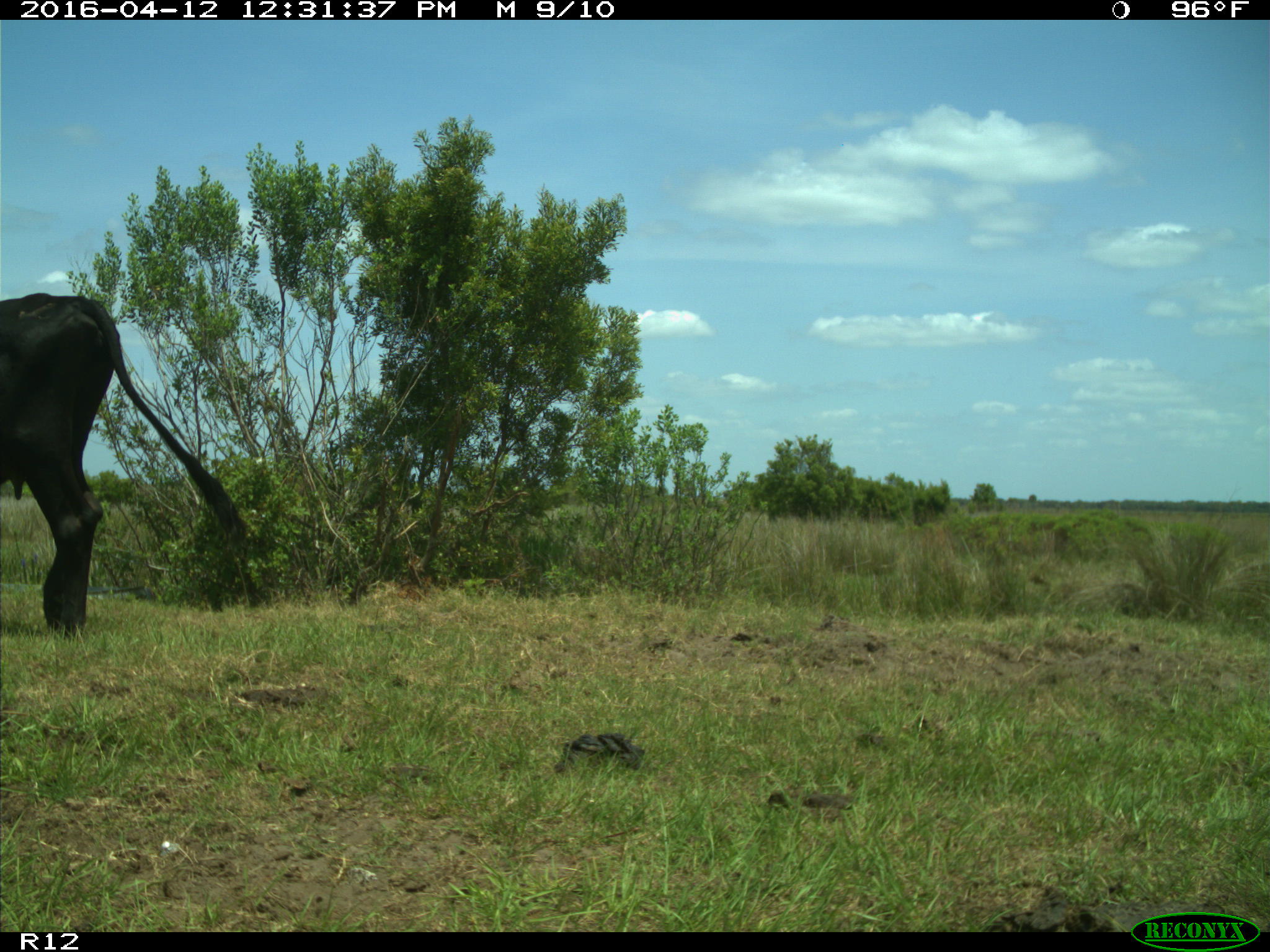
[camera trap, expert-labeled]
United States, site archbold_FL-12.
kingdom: Animalia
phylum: Chordata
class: Mammalia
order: Artiodactyla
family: Bovidae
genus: Bos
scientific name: Bos taurus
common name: domestic cow